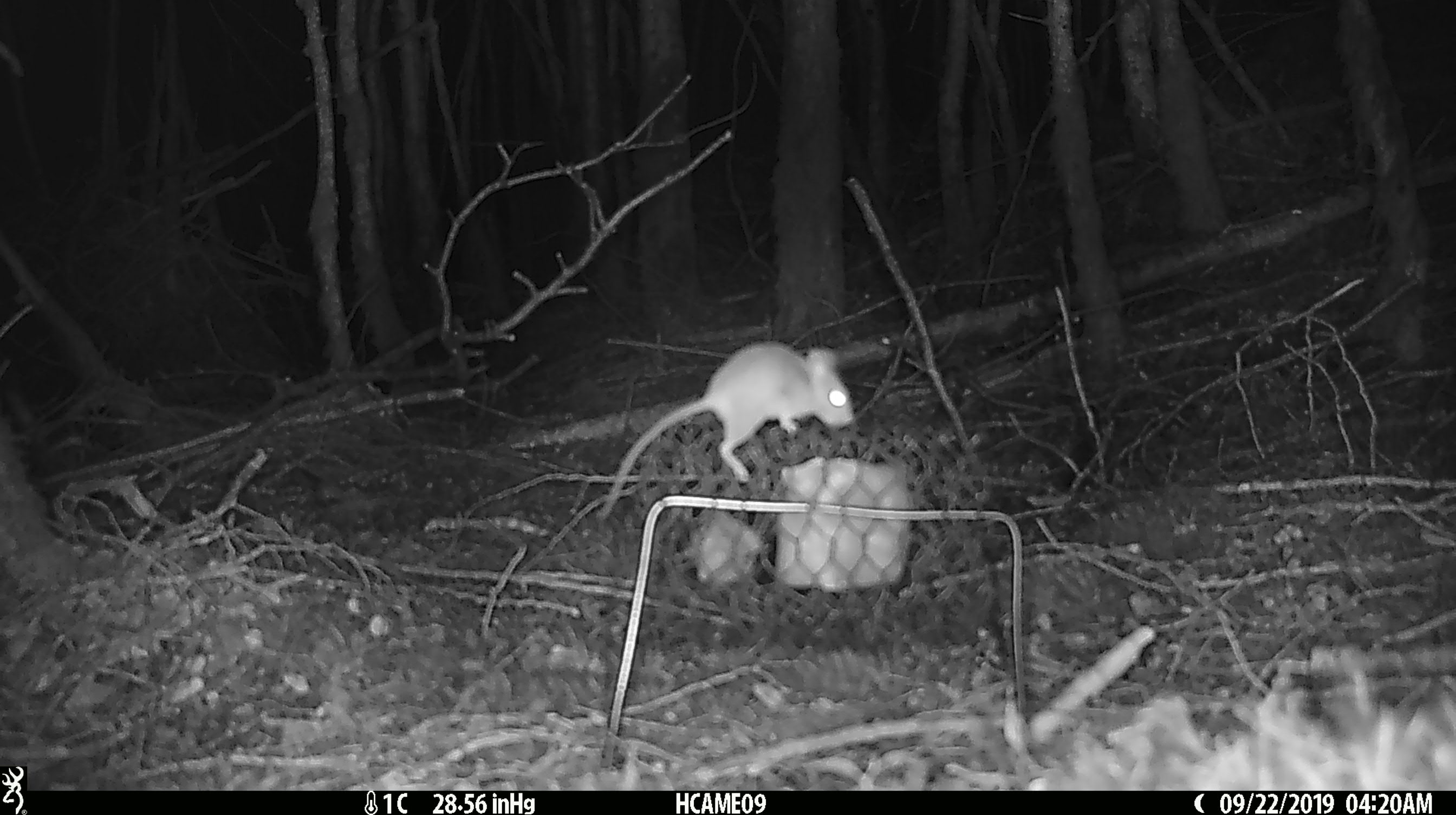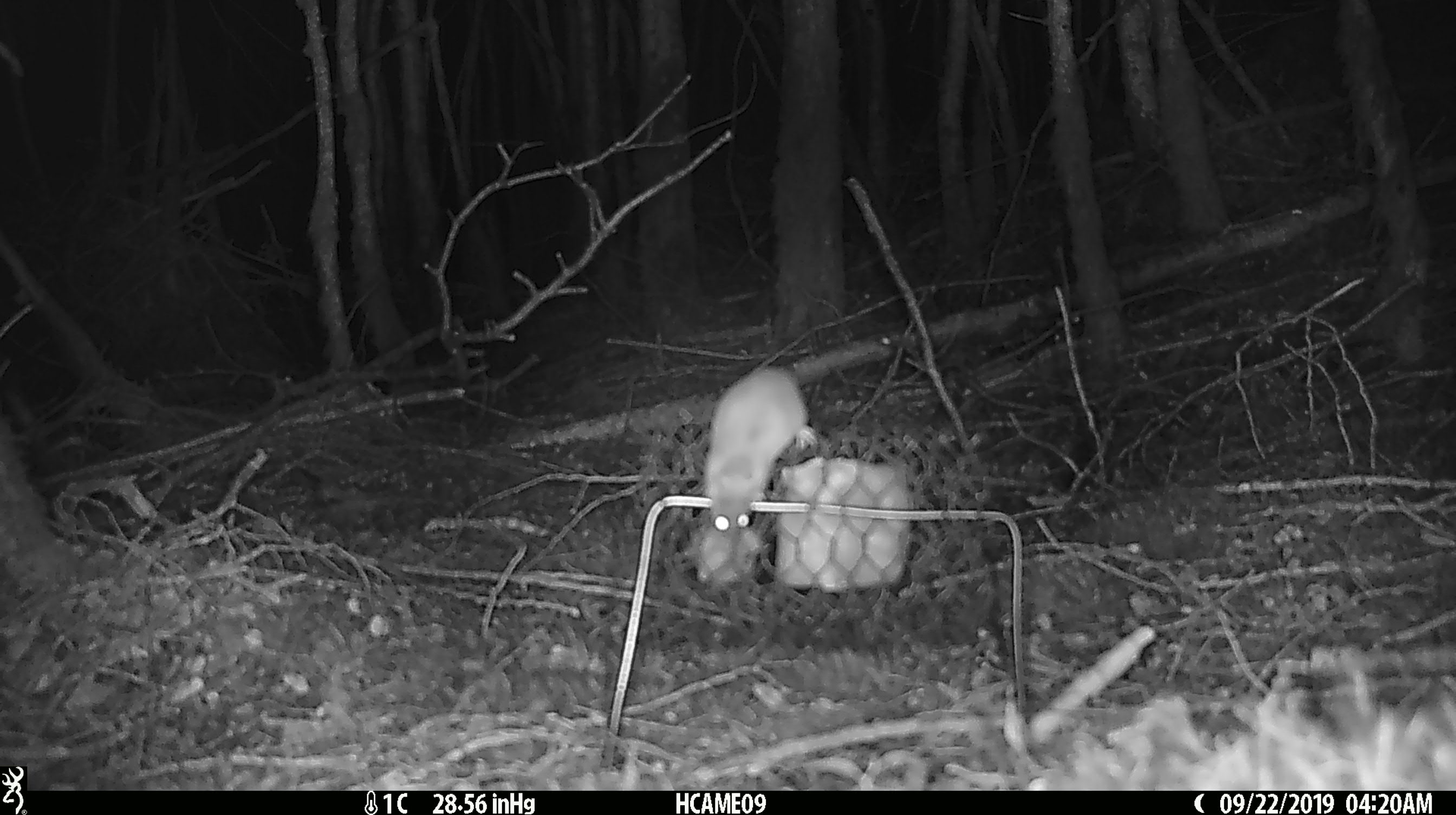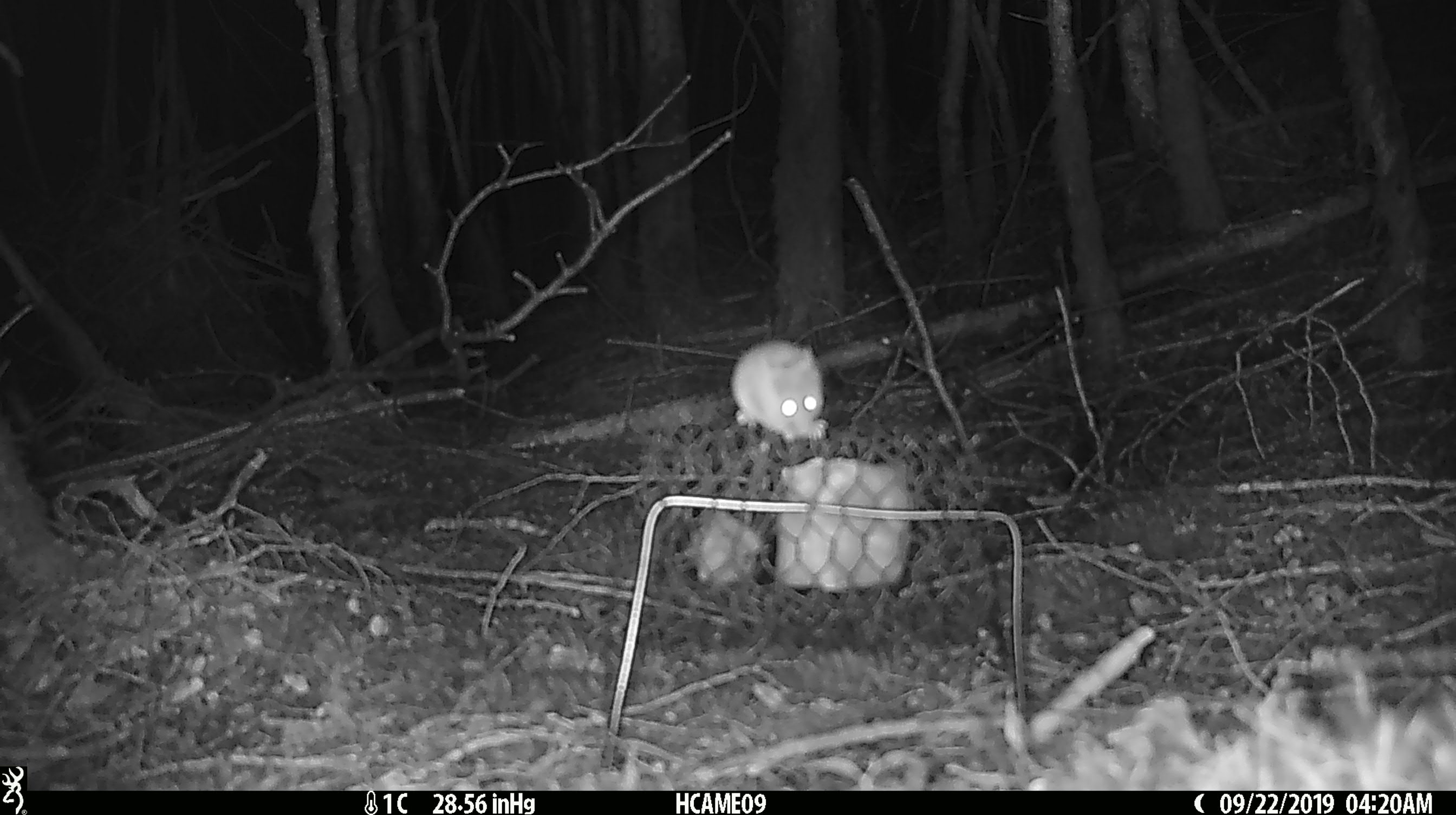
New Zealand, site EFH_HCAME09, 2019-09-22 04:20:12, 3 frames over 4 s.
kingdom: Animalia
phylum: Chordata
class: Mammalia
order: Rodentia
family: Muridae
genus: Mus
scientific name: Mus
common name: mouse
Mouse (Mus).